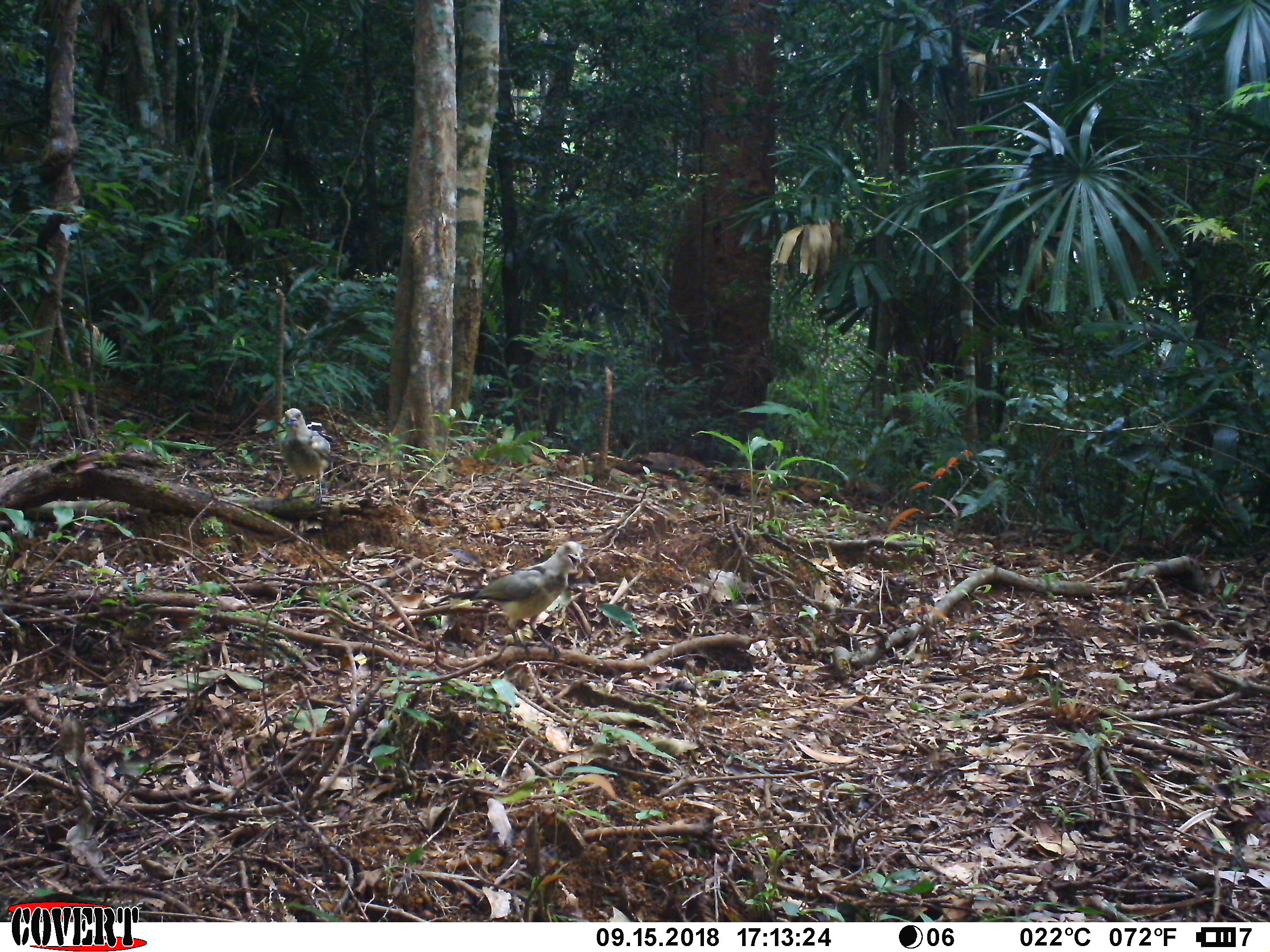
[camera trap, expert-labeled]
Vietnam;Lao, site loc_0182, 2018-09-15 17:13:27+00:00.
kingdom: Animalia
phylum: Chordata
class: Aves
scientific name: Aves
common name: bird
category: unidentified bird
Unidentified bird (bird) (Aves). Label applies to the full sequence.